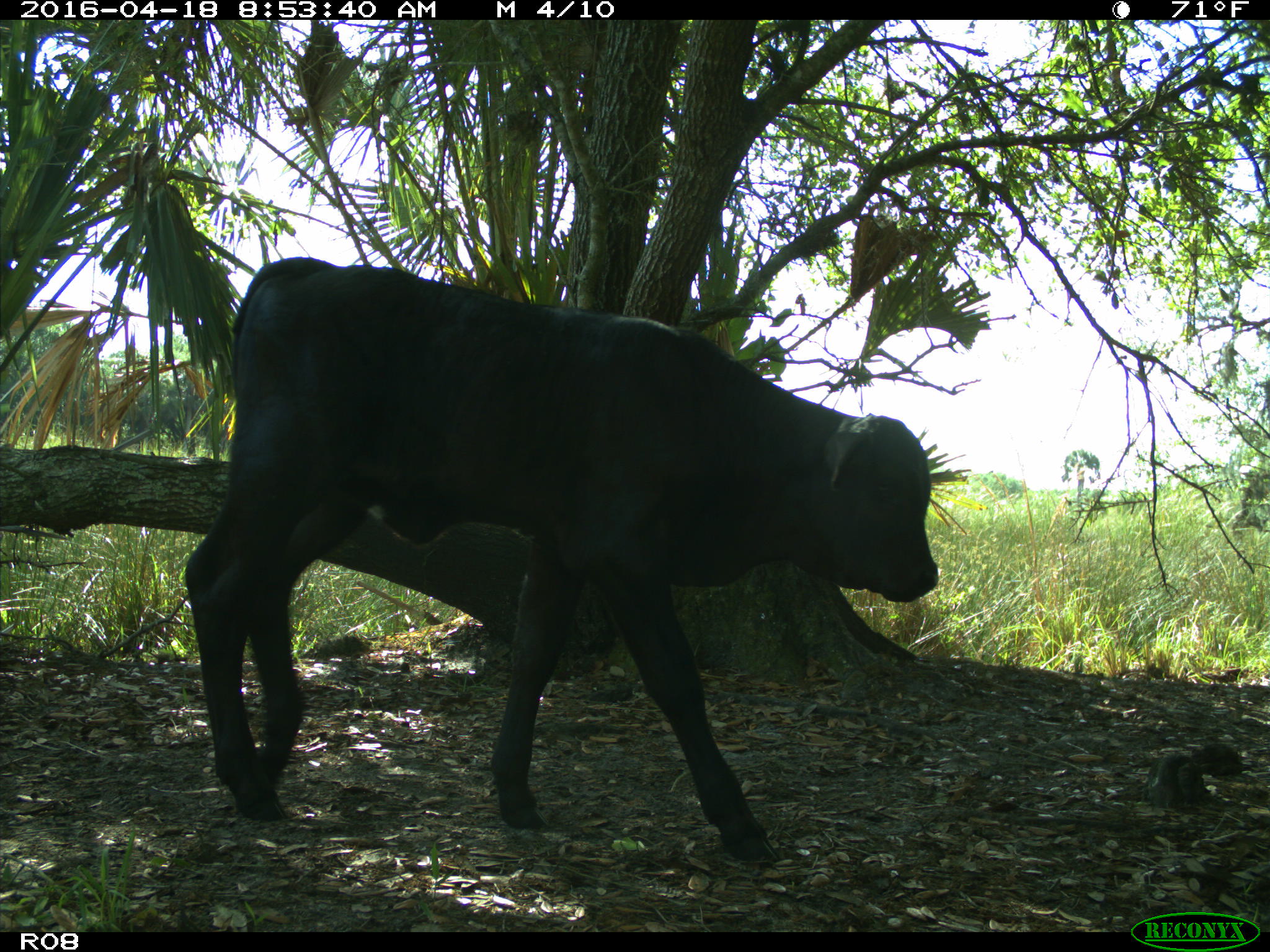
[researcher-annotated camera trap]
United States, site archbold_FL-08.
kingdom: Animalia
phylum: Chordata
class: Mammalia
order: Artiodactyla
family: Bovidae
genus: Bos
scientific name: Bos taurus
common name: domestic cow